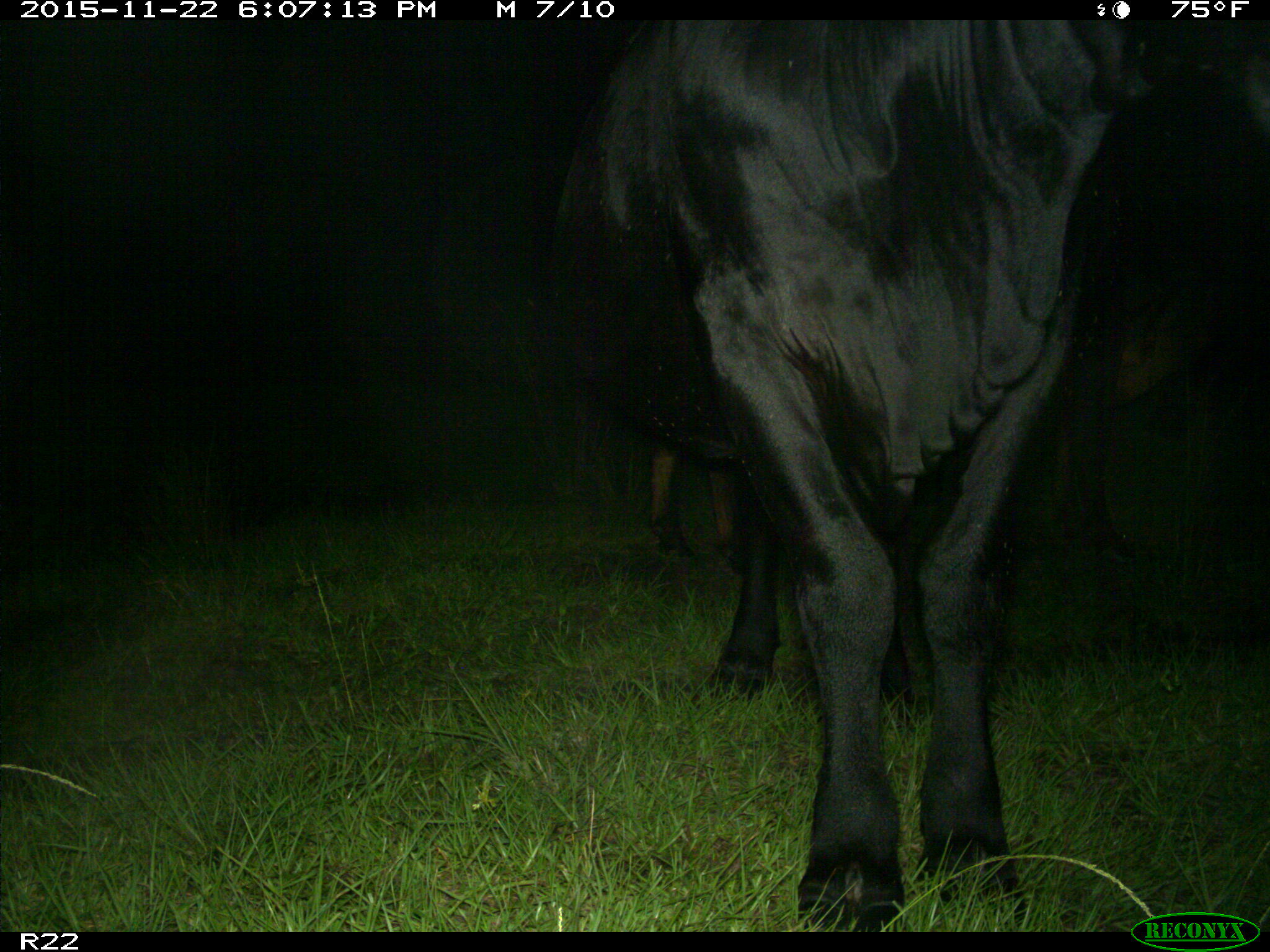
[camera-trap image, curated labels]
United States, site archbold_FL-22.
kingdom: Animalia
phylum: Chordata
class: Mammalia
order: Artiodactyla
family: Bovidae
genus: Bos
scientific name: Bos taurus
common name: domestic cow